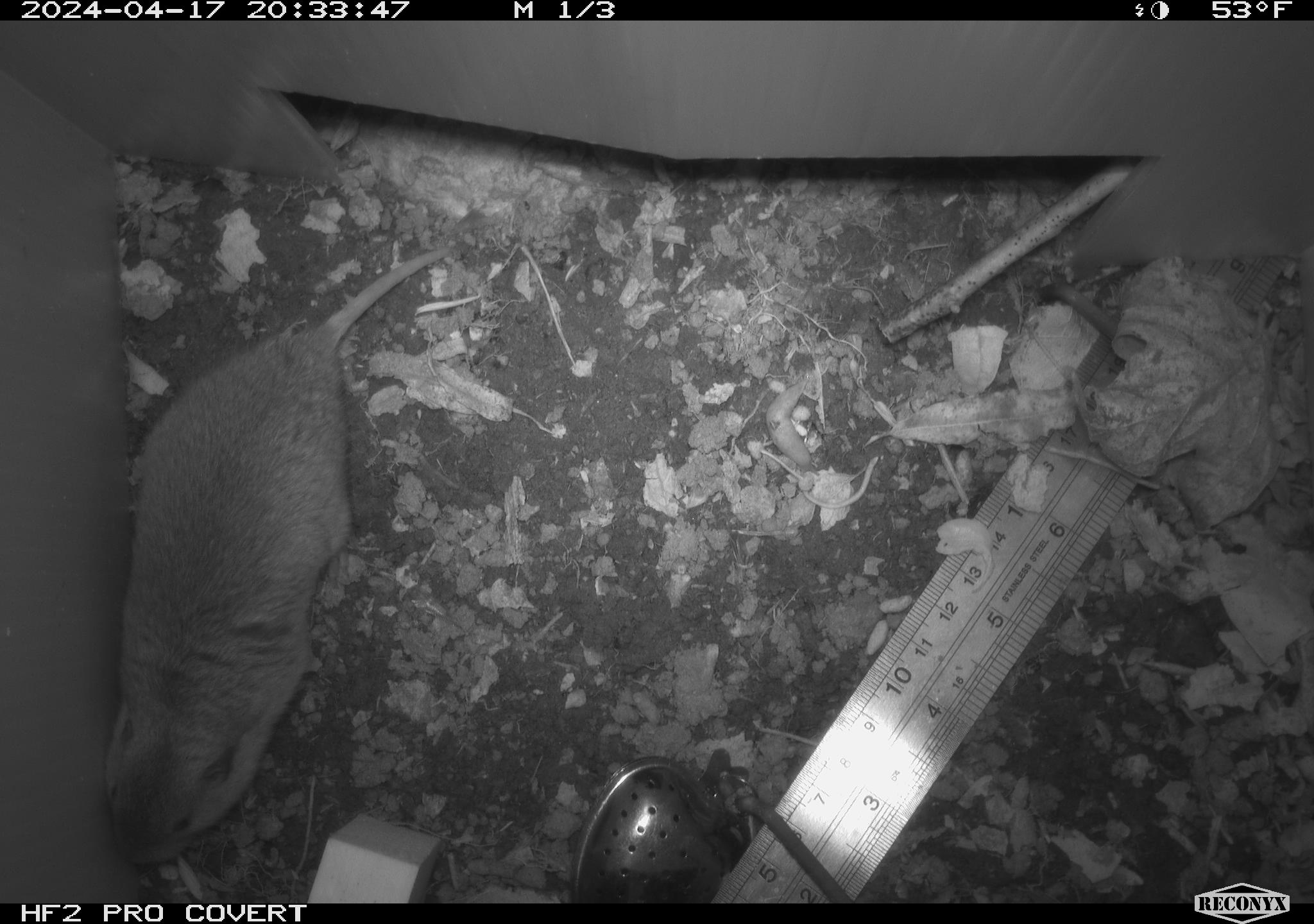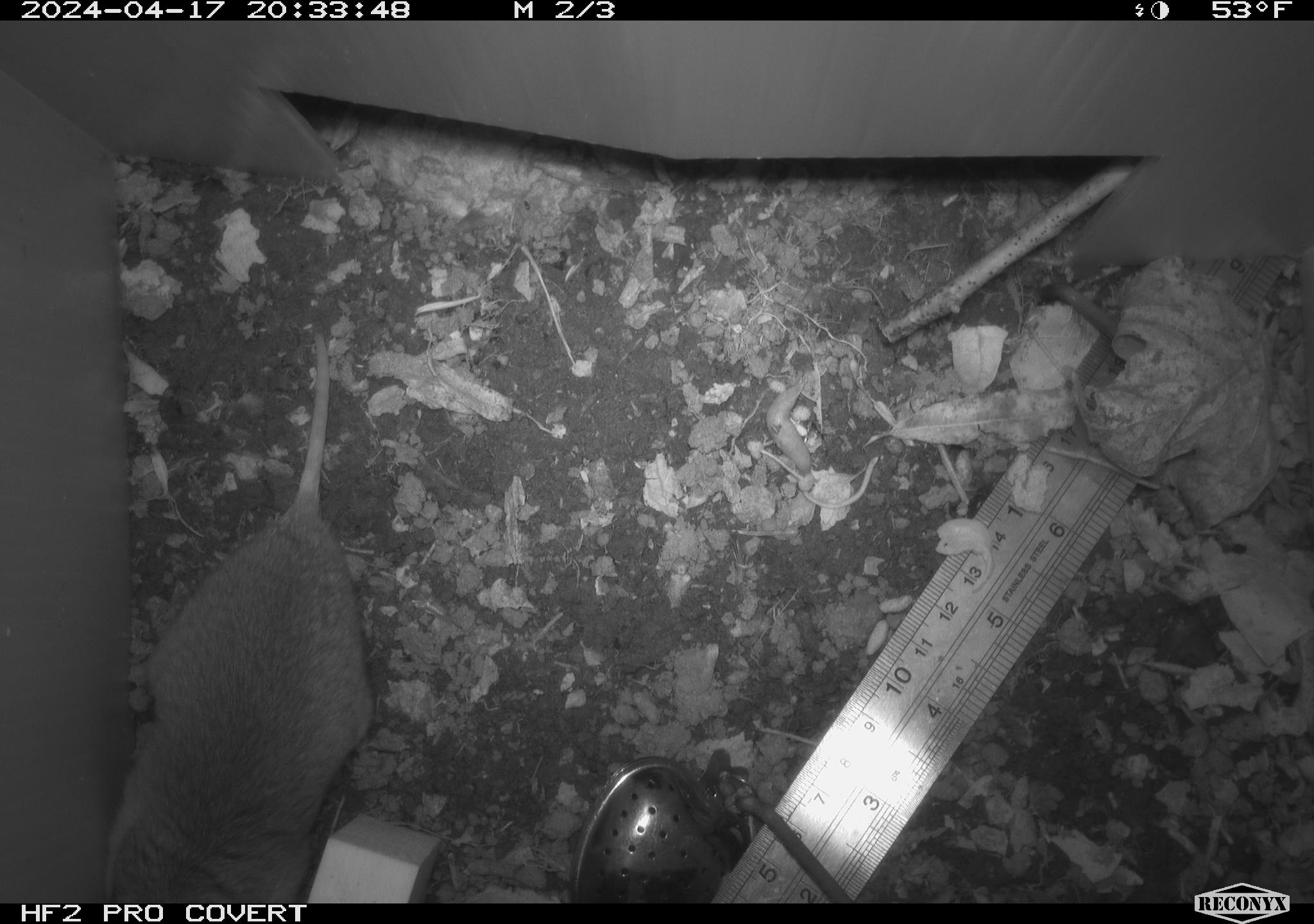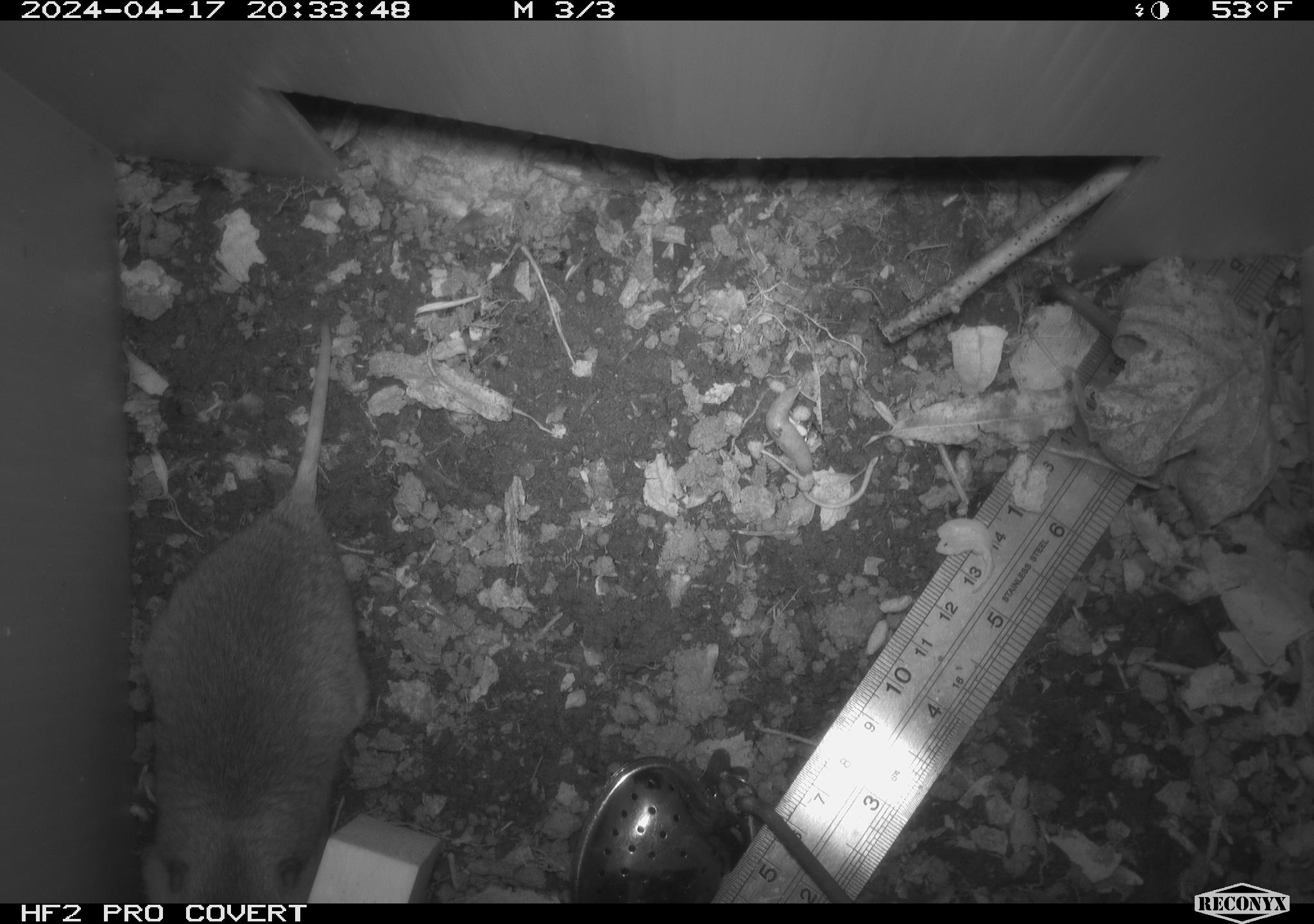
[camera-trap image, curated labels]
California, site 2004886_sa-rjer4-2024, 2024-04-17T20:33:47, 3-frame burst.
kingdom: Animalia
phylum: Chordata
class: Mammalia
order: Rodentia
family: Geomyidae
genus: Thomomys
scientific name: Thomomys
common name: smooth-toothed pocket gophers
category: thomomys species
Thomomys species (smooth-toothed pocket gophers) (Thomomys).